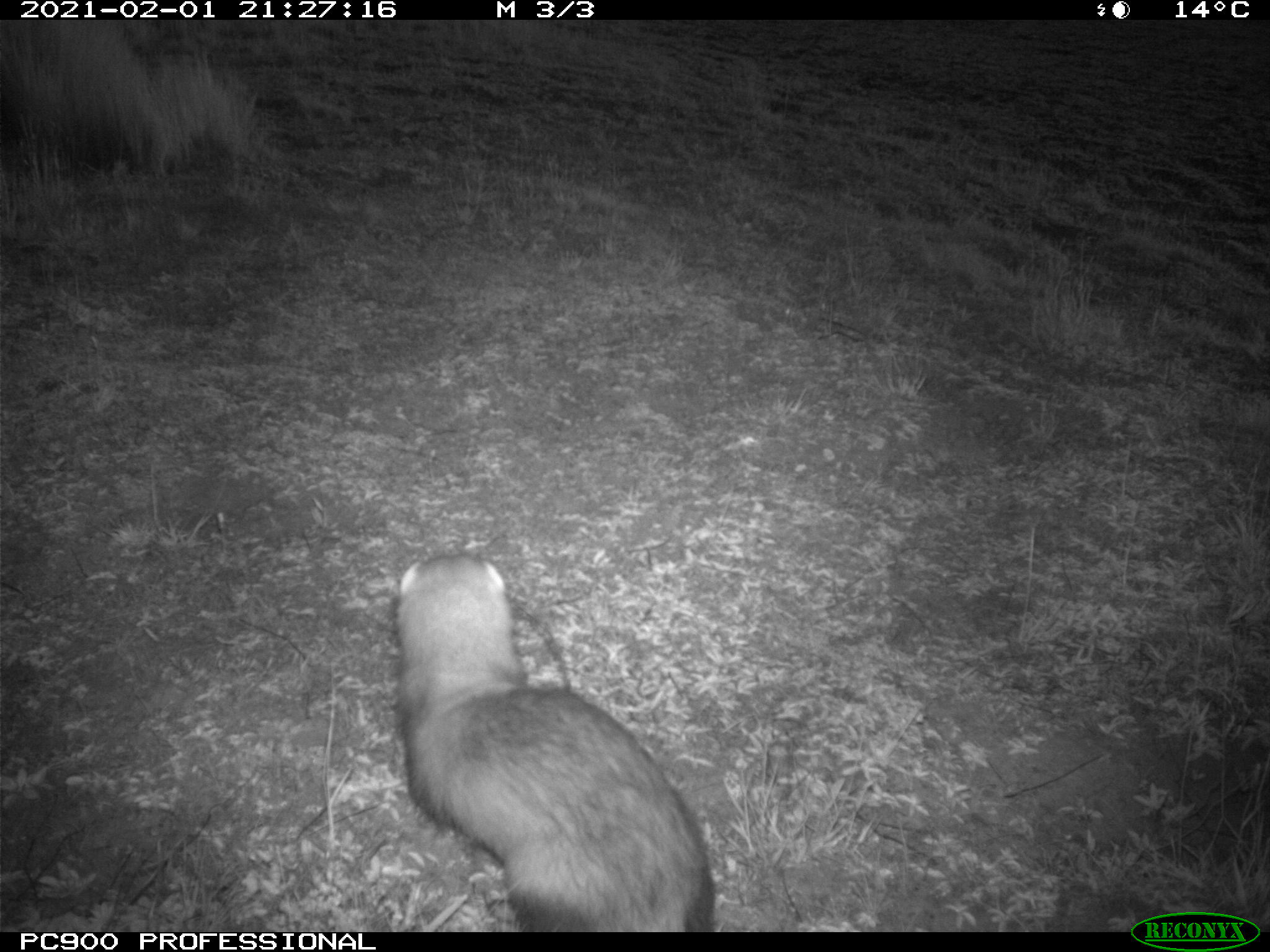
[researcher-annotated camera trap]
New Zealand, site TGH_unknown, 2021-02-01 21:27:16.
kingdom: Animalia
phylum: Chordata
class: Mammalia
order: Carnivora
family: Mustelidae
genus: Mustela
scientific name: Mustela furo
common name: ferret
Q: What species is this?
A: Ferret (Mustela furo).